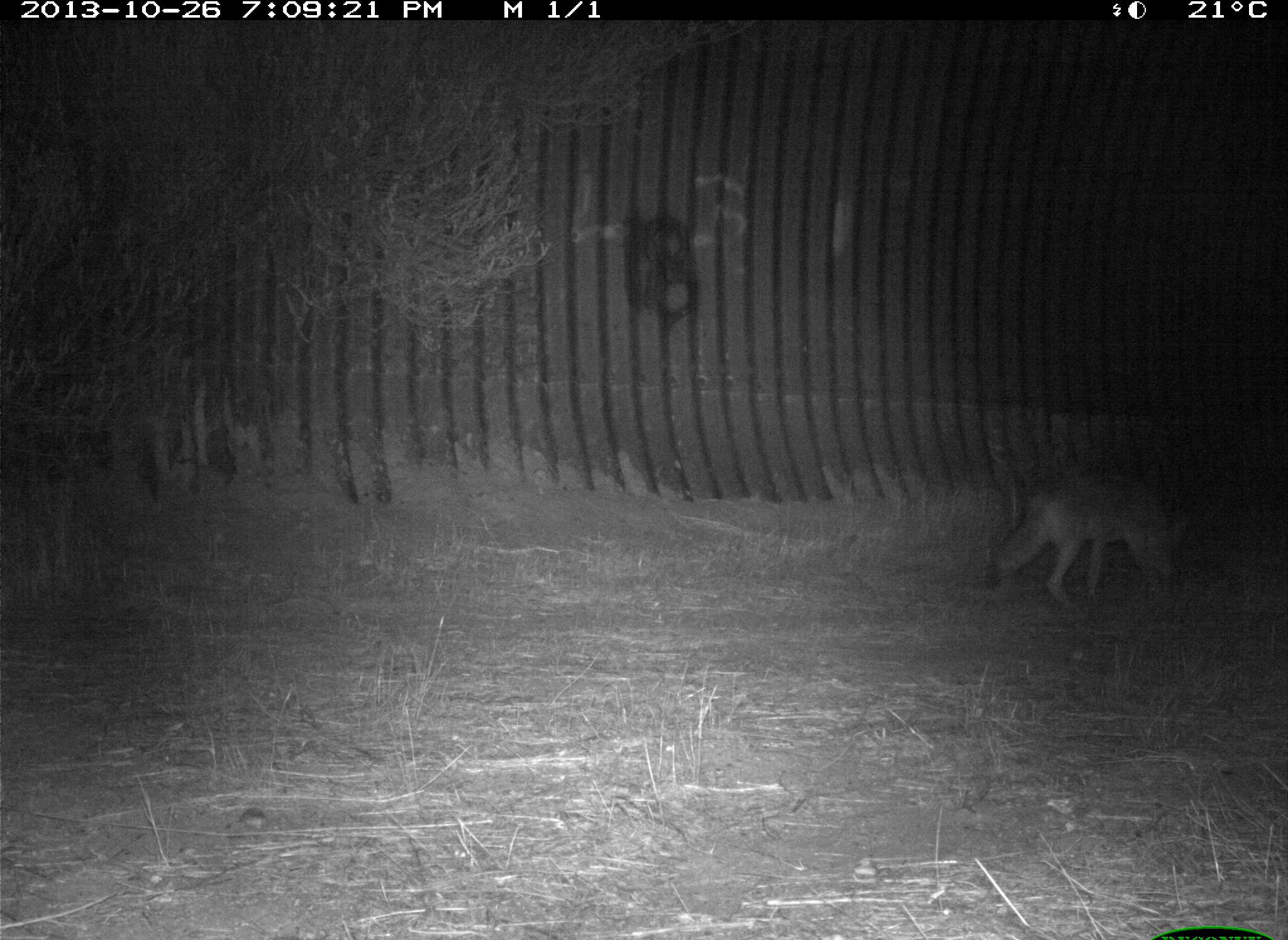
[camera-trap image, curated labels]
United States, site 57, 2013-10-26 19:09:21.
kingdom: Animalia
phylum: Chordata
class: Mammalia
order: Carnivora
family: Canidae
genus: Canis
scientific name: Canis latrans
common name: coyote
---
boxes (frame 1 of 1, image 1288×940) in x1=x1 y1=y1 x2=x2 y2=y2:
coyote: x1=985 y1=468 x2=1188 y2=607